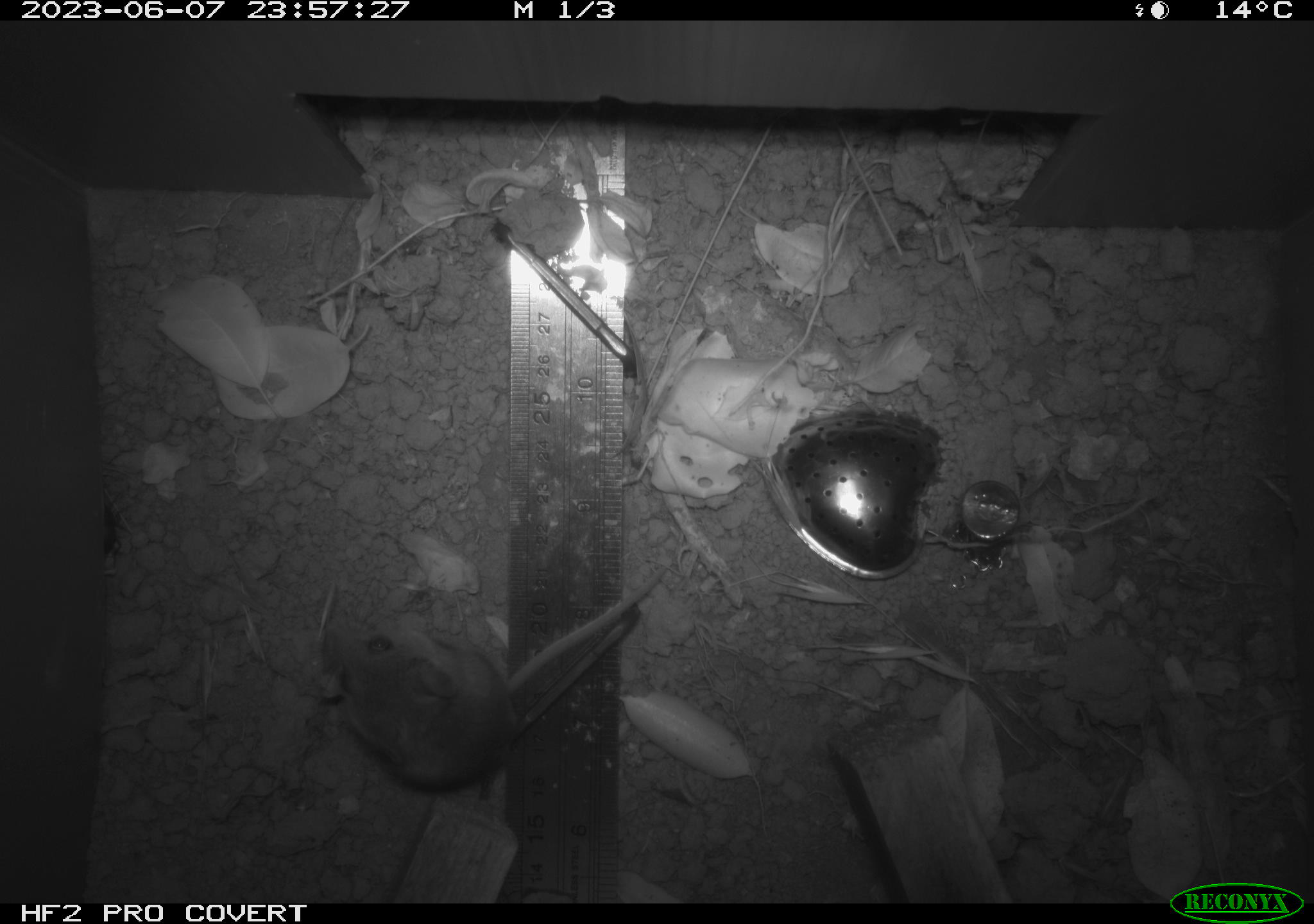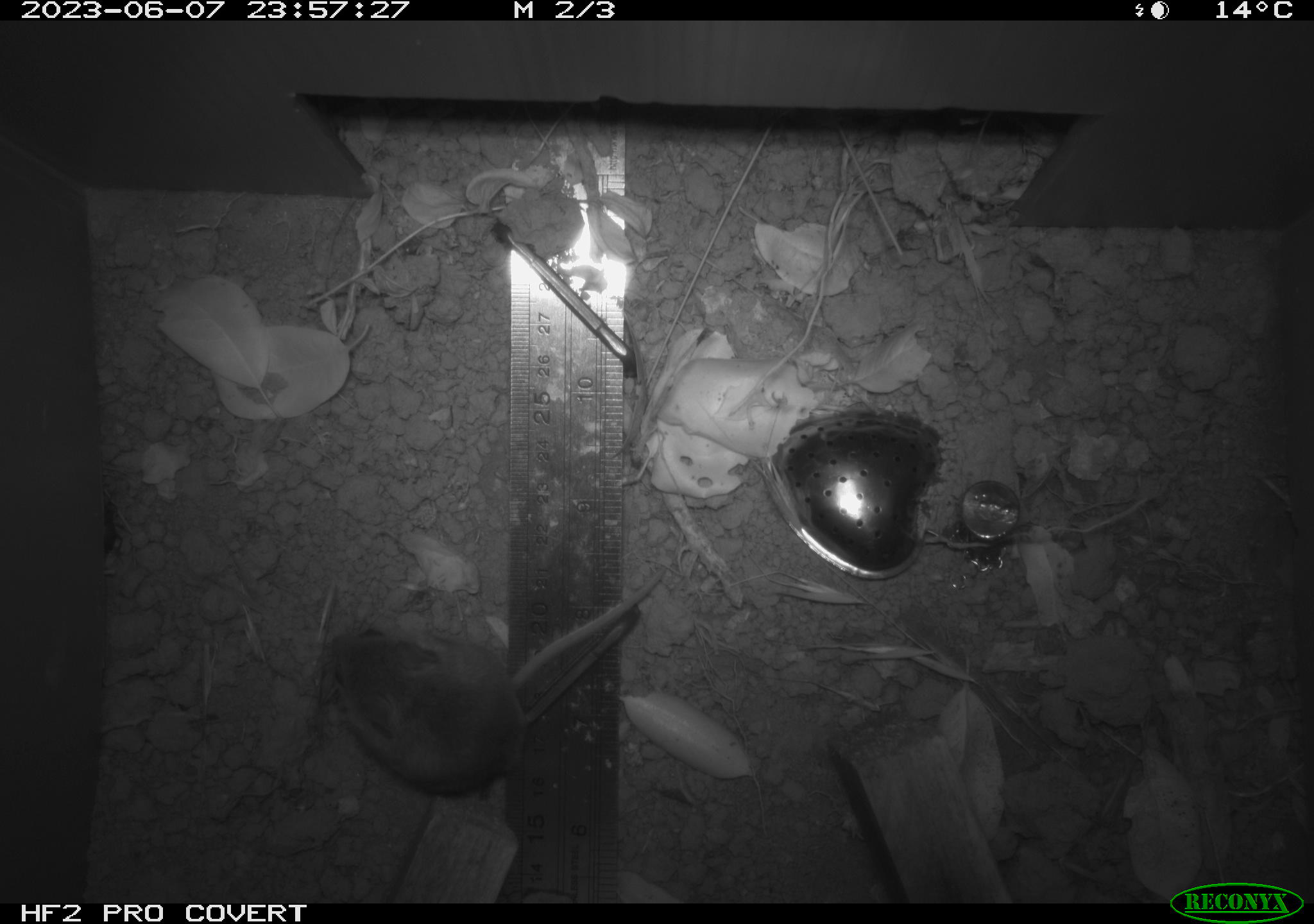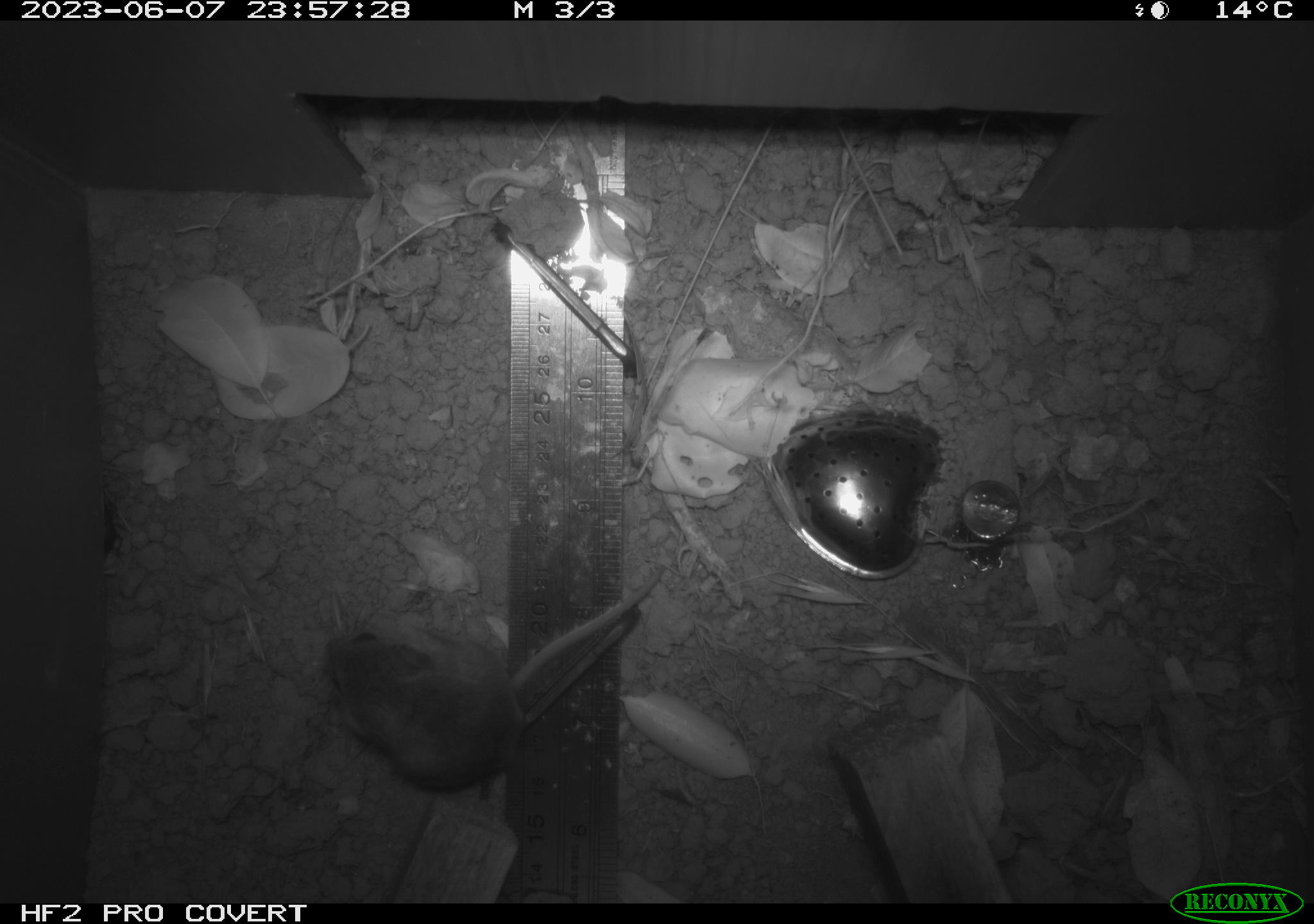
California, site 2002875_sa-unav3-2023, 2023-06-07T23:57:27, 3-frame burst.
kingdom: Animalia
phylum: Chordata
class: Mammalia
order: Rodentia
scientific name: Rodentia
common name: mouse species